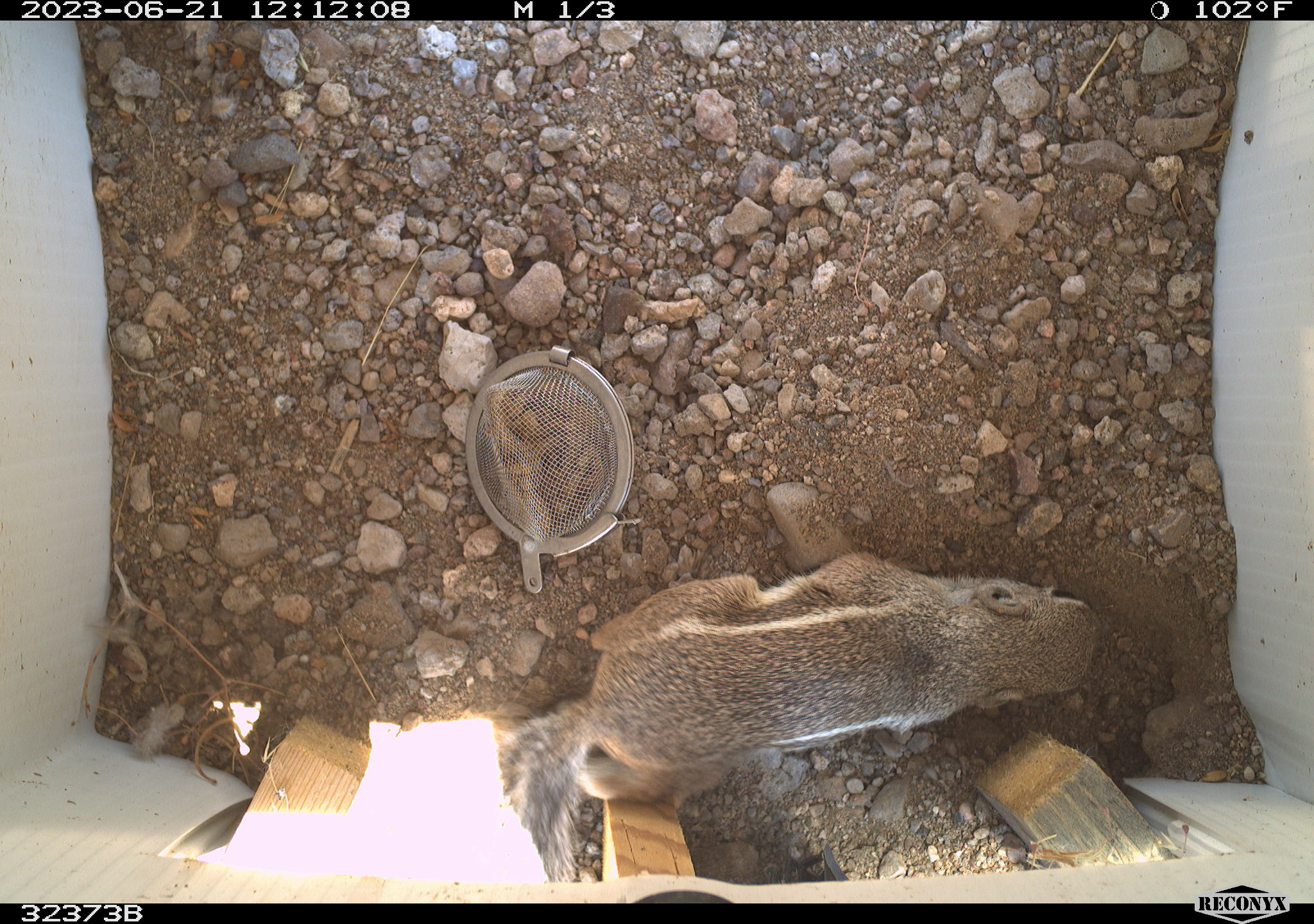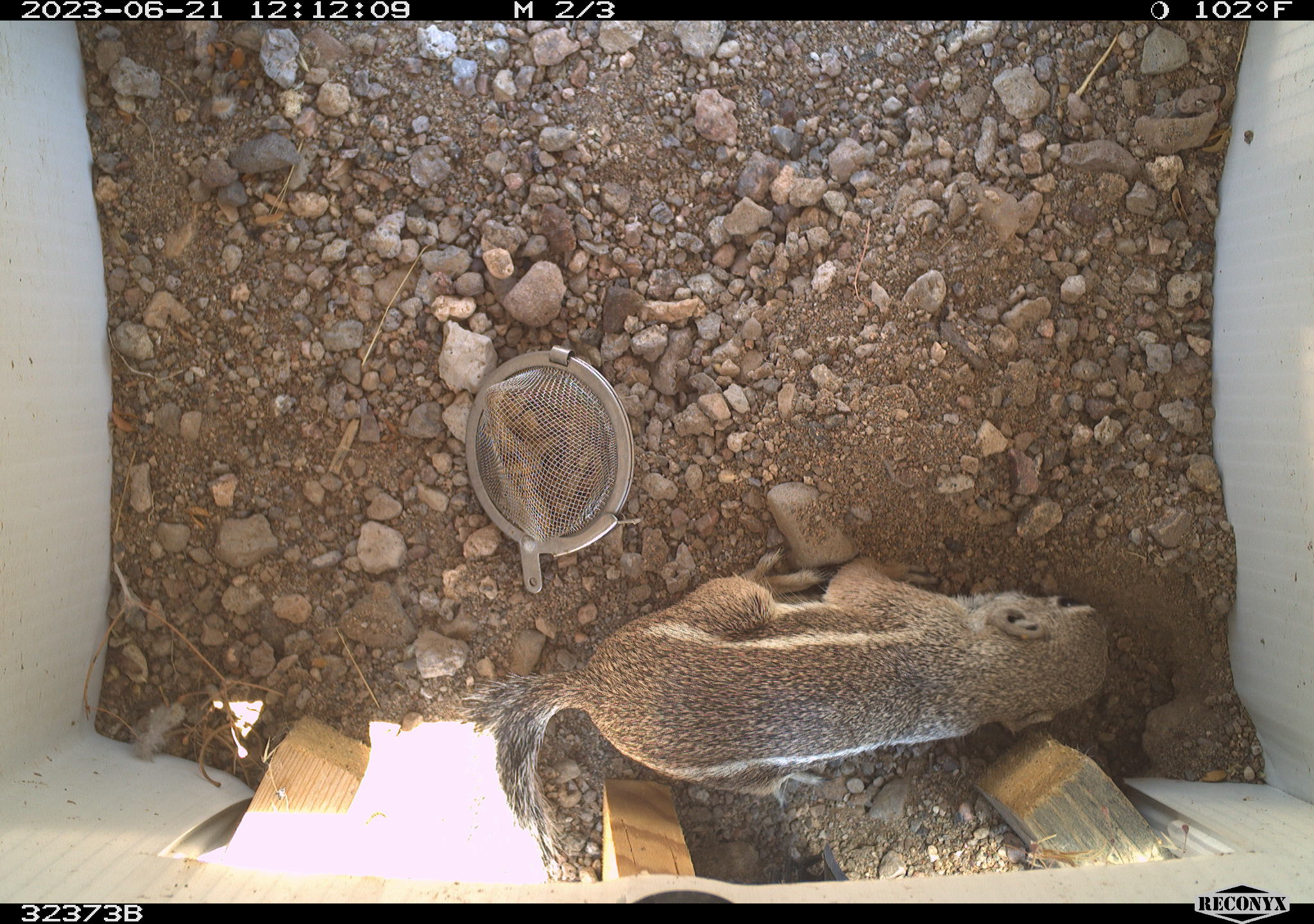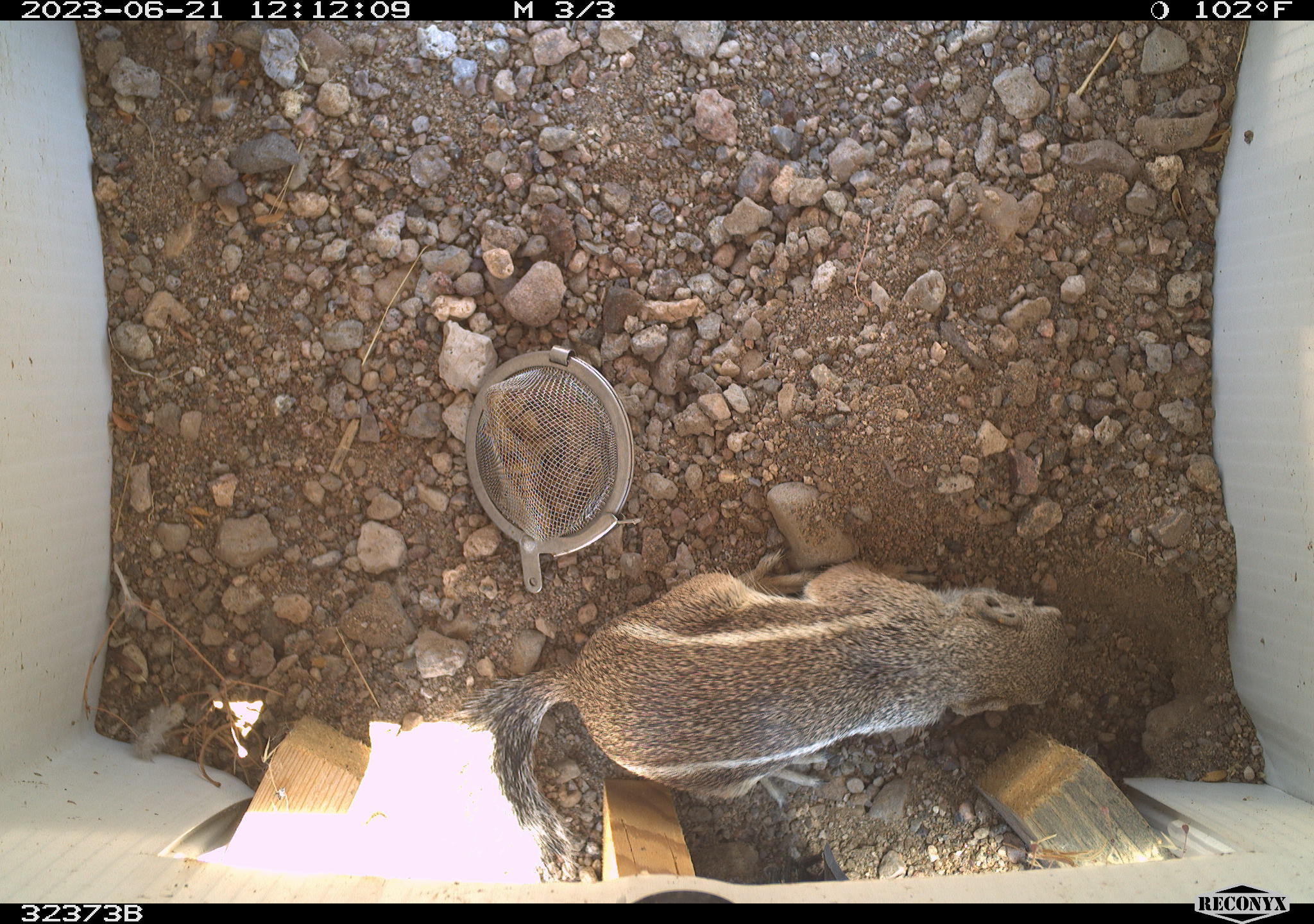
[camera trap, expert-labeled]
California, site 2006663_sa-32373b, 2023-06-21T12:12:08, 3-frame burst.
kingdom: Animalia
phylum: Chordata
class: Mammalia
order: Rodentia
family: Sciuridae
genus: Ammospermophilus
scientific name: Ammospermophilus leucurus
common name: white-tailed antelope squirrel